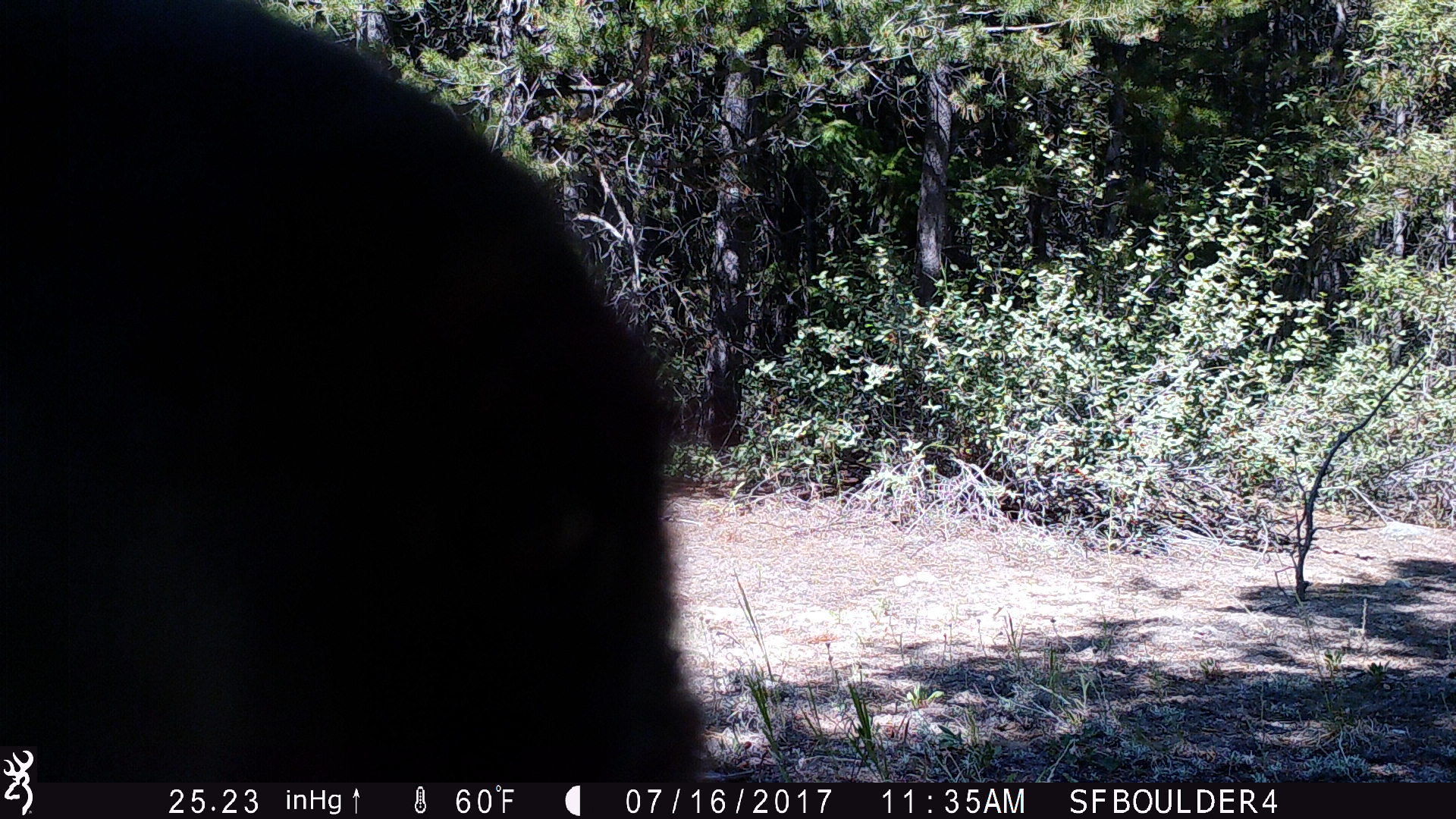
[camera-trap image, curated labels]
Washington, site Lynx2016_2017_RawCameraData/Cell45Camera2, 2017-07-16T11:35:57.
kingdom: Animalia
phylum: Chordata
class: Mammalia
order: Carnivora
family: Ursidae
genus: Ursus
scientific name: Ursus americanus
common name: american black bear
Ursus americanus (american black bear). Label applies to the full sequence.